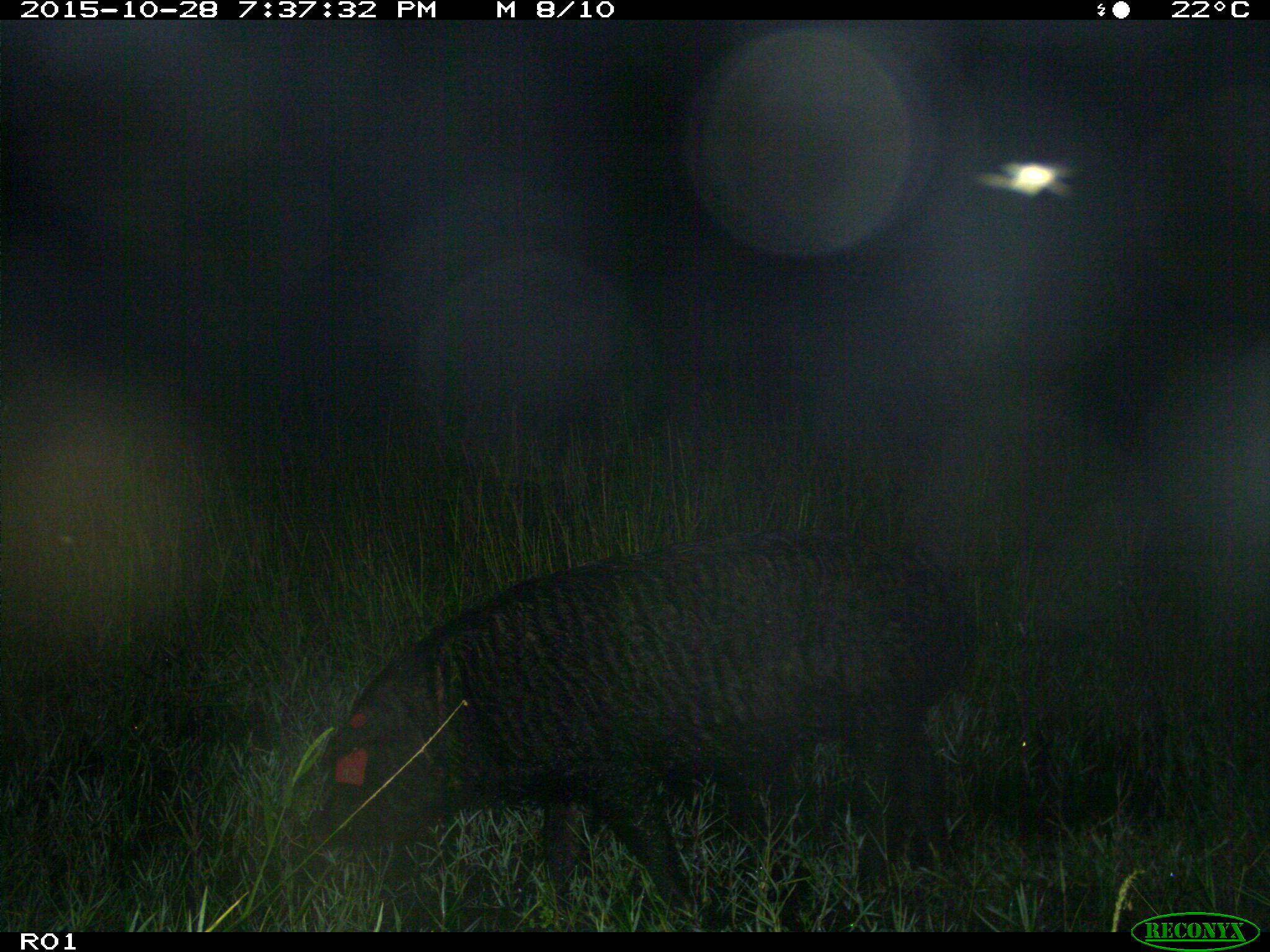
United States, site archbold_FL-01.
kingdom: Animalia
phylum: Chordata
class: Mammalia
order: Artiodactyla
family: Suidae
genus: Sus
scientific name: Sus scrofa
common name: wild boar